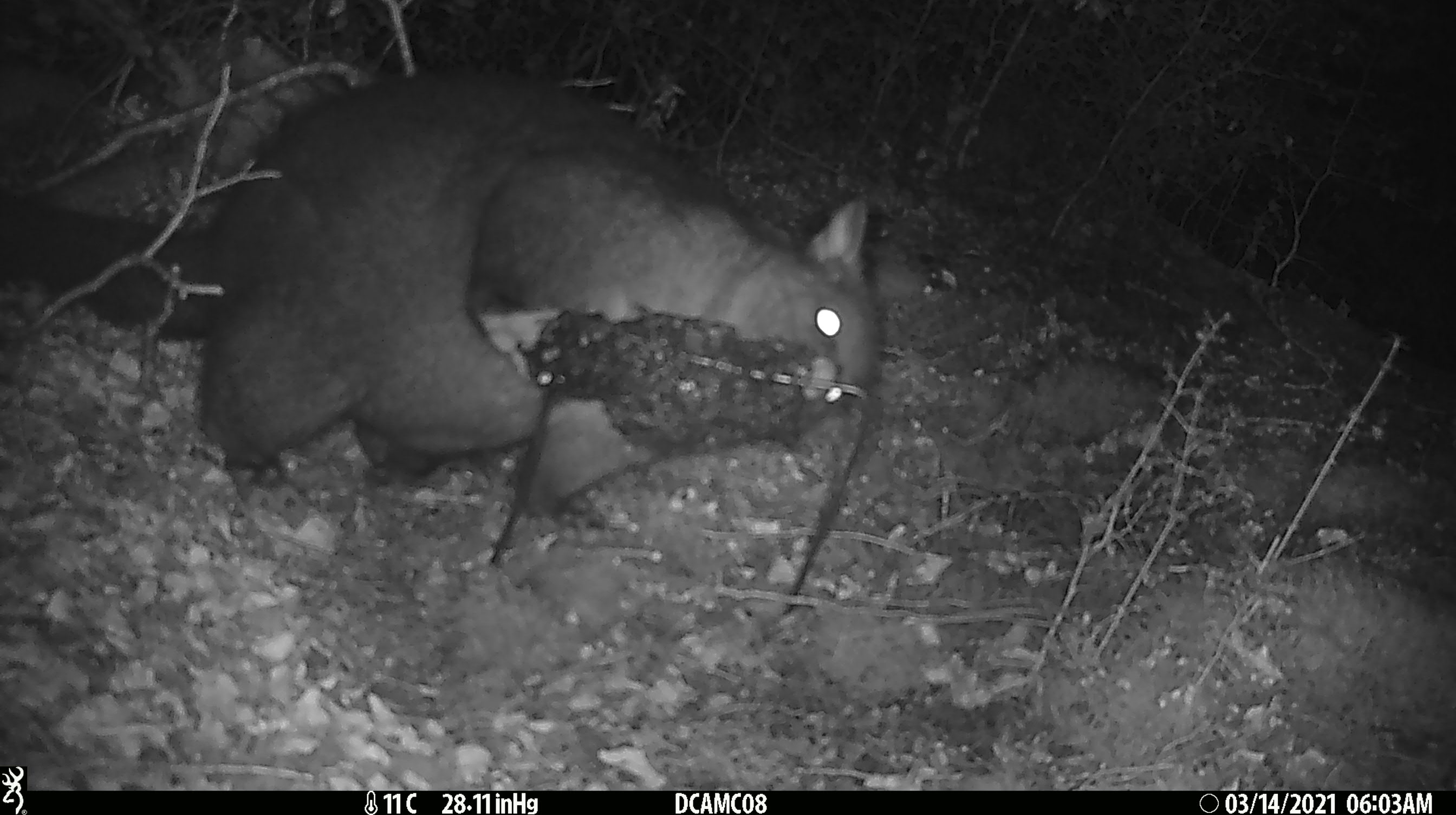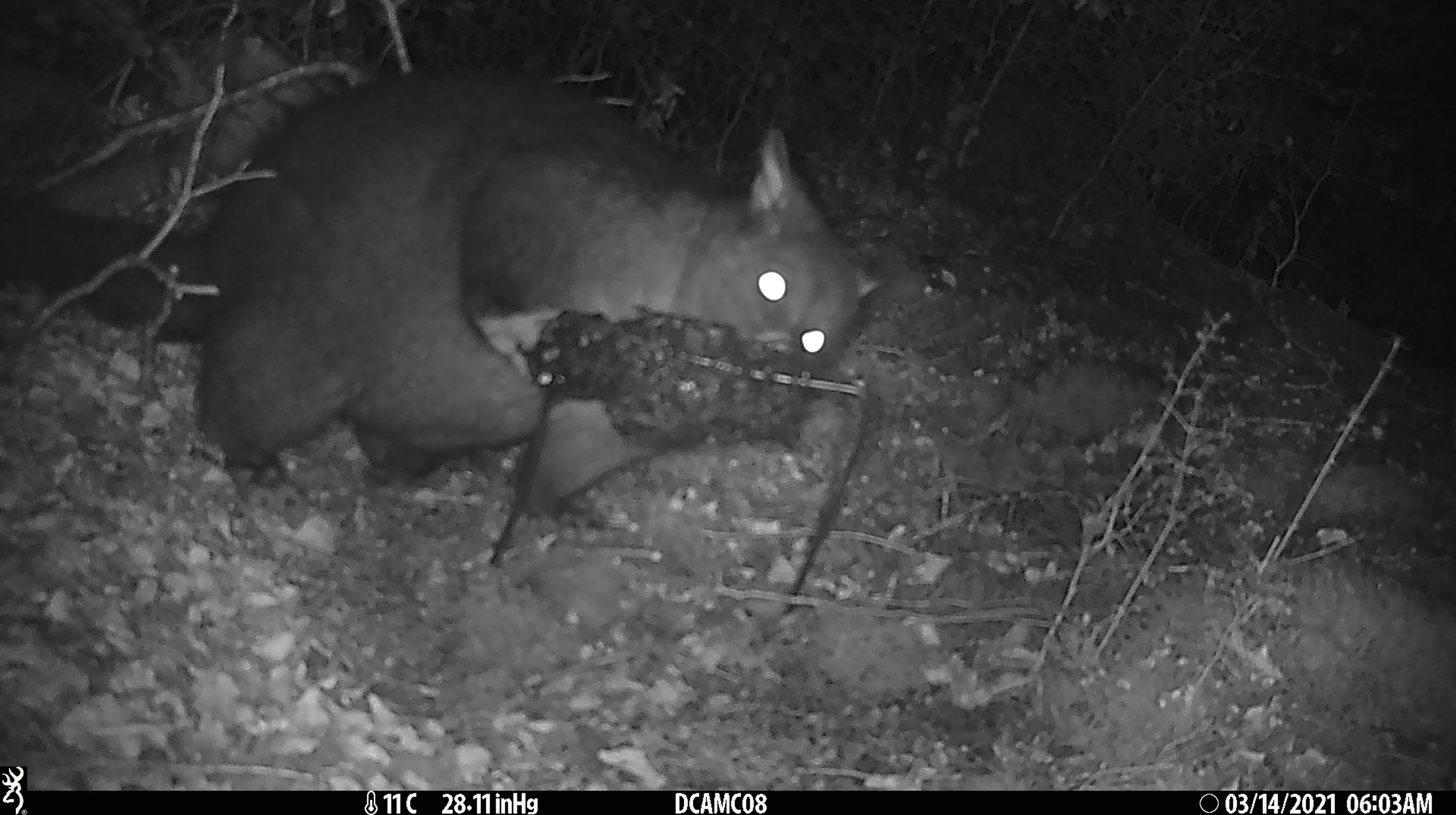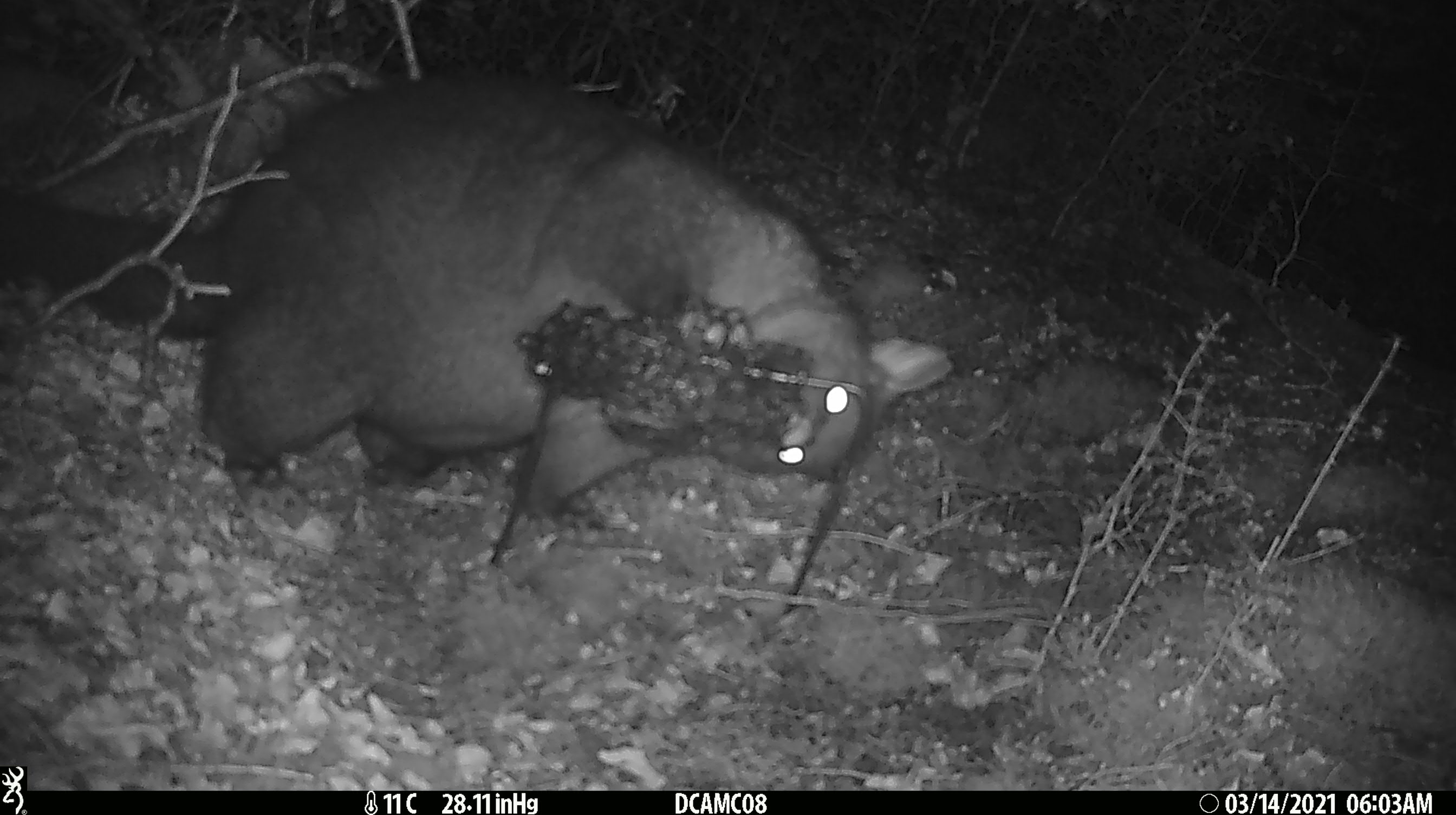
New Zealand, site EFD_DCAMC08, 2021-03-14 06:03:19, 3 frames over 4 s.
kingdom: Animalia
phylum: Chordata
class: Mammalia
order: Diprotodontia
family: Phalangeridae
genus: Trichosurus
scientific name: Trichosurus vulpecula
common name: common brushtail possum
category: possum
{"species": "possum (common brushtail possum) (Trichosurus vulpecula)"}